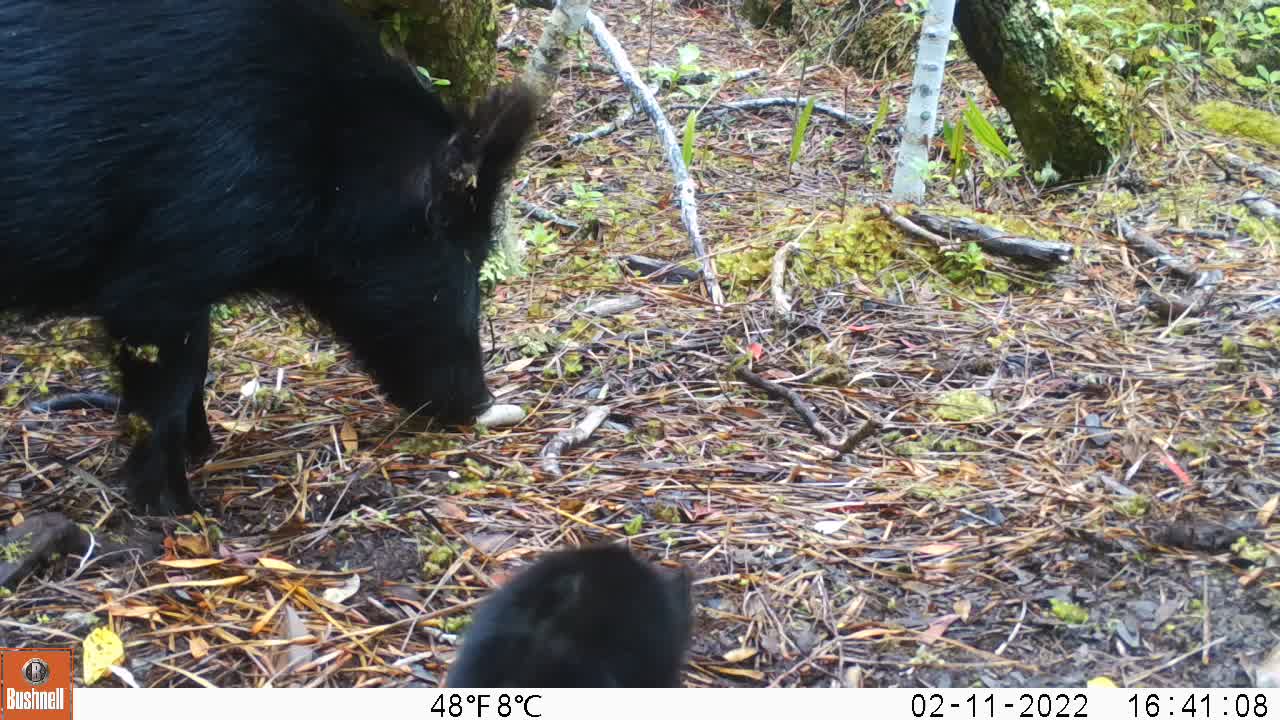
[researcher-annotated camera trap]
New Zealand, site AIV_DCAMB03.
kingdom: Animalia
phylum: Chordata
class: Mammalia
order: Artiodactyla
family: Suidae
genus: Sus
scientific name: Sus scrofa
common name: pig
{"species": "pig (Sus scrofa)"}